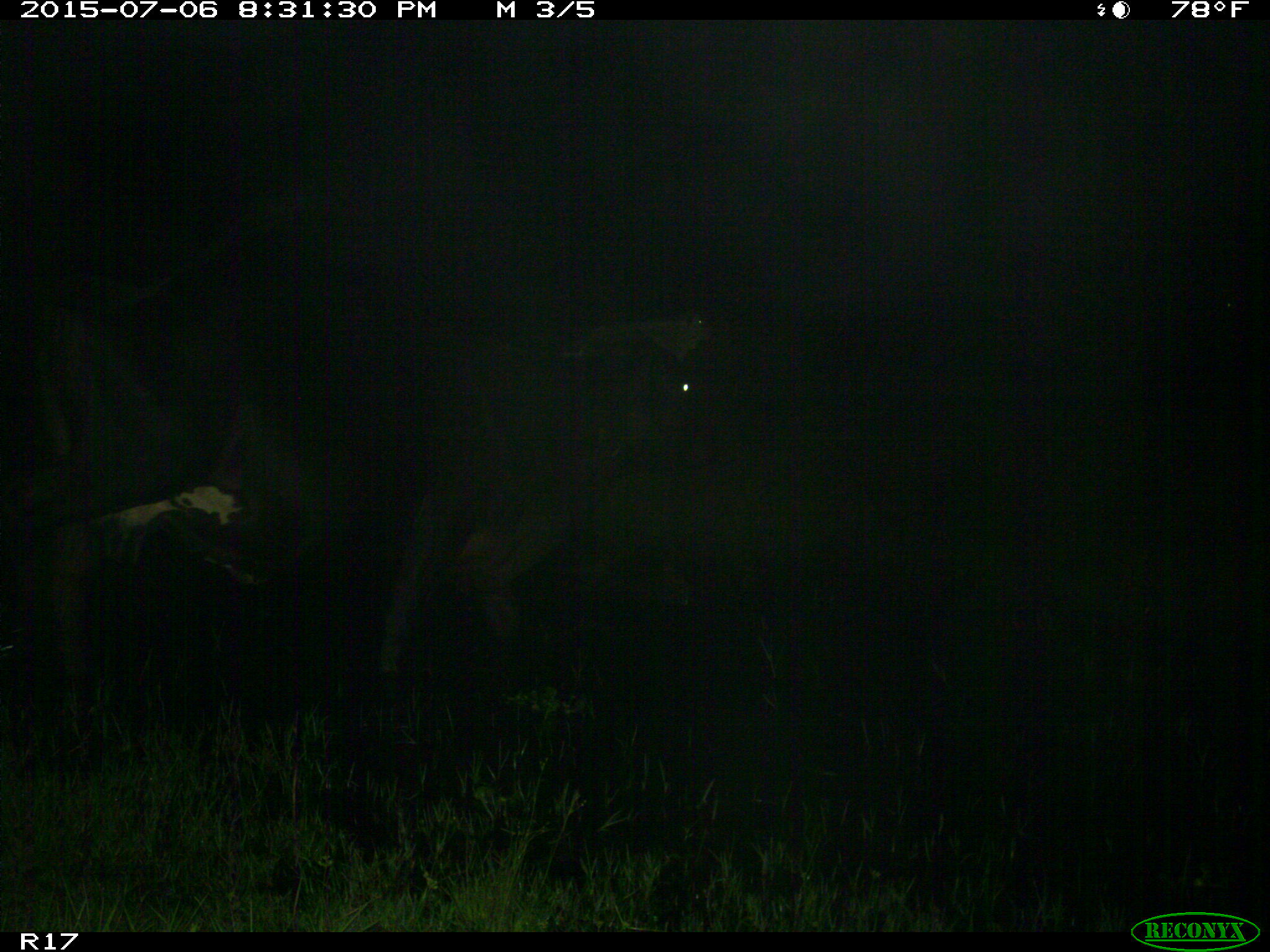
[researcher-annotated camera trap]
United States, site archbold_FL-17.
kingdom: Animalia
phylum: Chordata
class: Mammalia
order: Artiodactyla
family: Bovidae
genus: Bos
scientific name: Bos taurus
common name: domestic cow